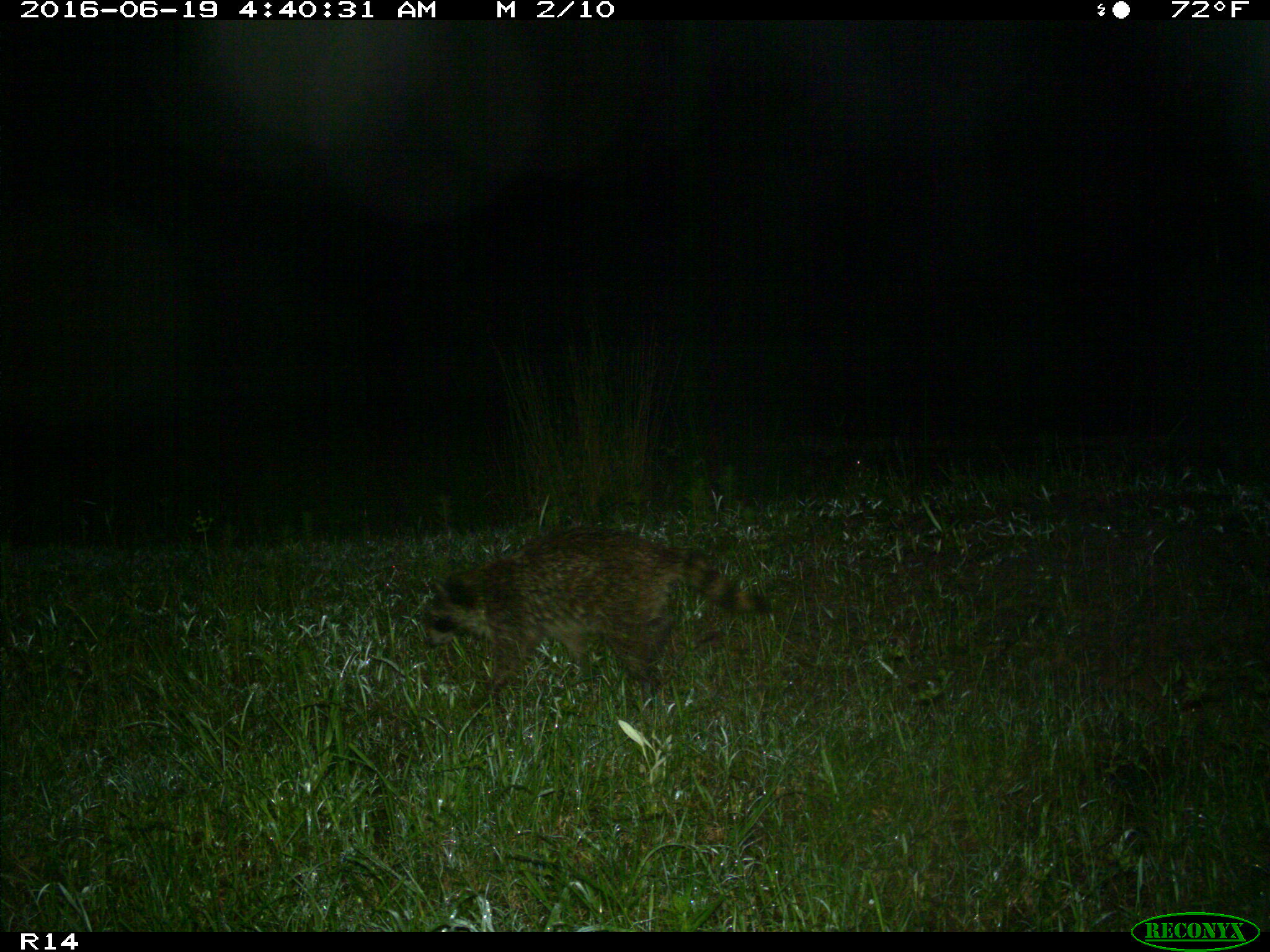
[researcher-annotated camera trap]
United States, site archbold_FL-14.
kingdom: Animalia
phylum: Chordata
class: Mammalia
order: Carnivora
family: Procyonidae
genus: Procyon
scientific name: Procyon lotor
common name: common raccoon